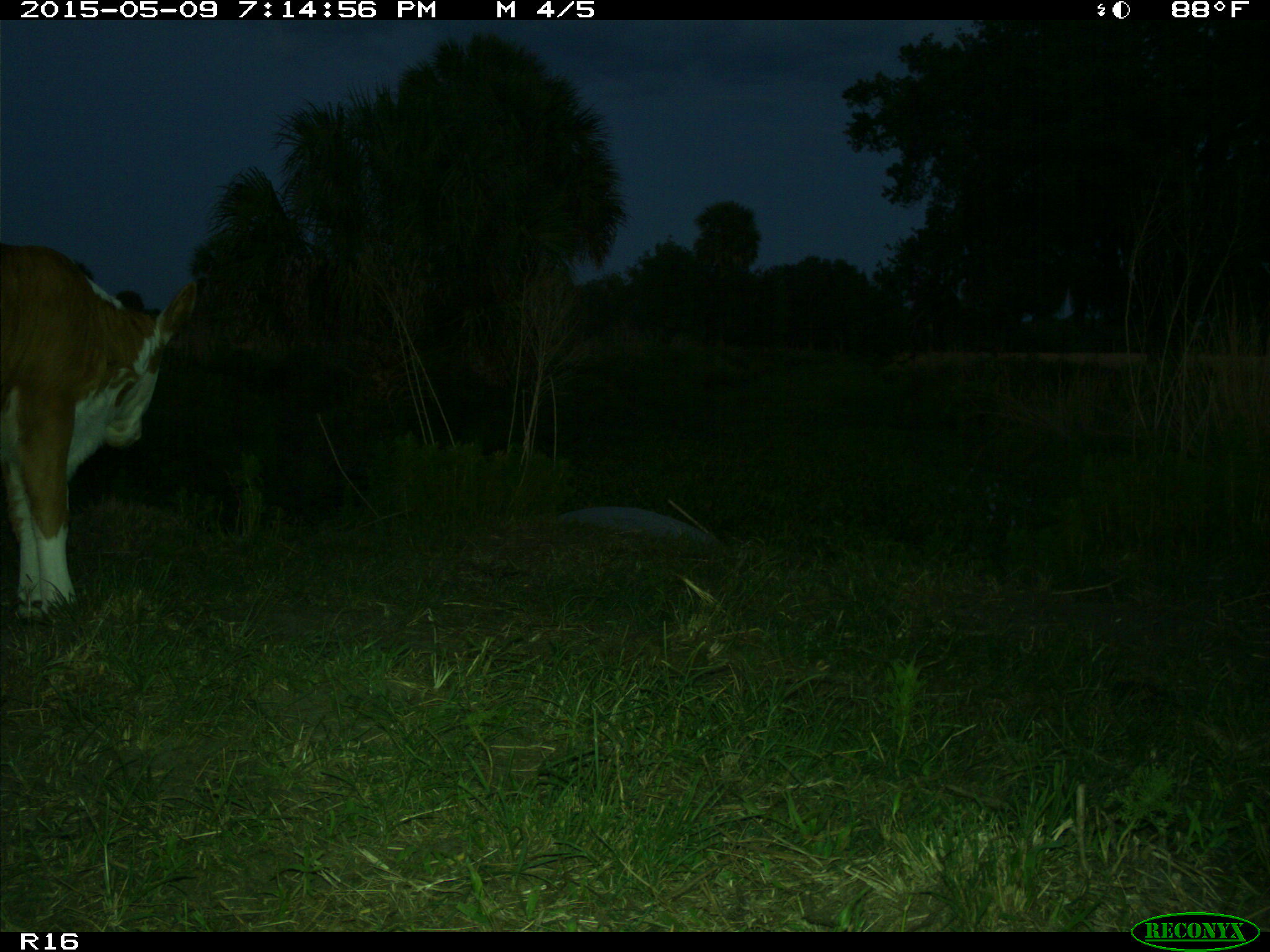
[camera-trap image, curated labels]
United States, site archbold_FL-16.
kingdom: Animalia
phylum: Chordata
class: Mammalia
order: Artiodactyla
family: Bovidae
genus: Bos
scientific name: Bos taurus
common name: domestic cow